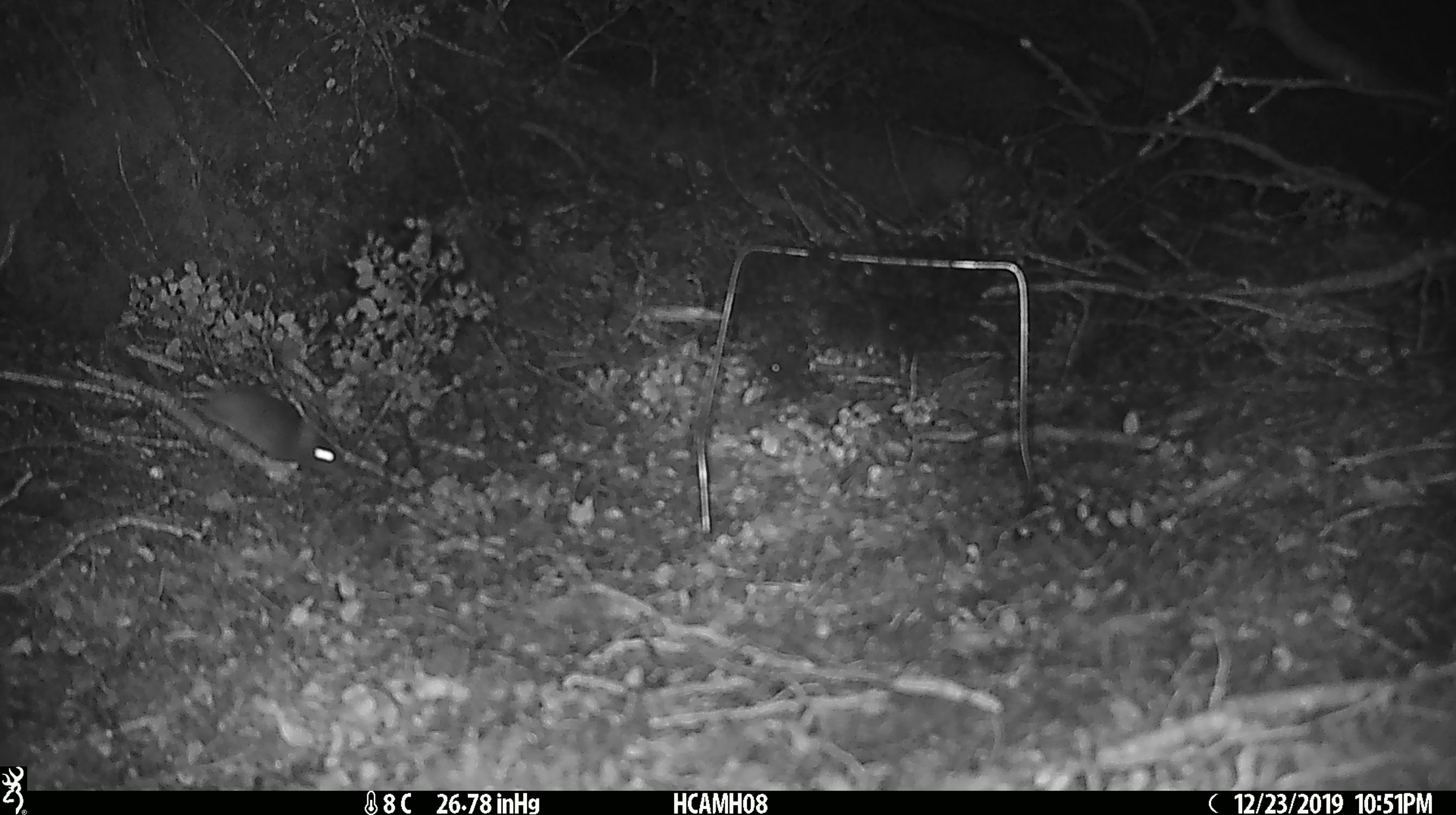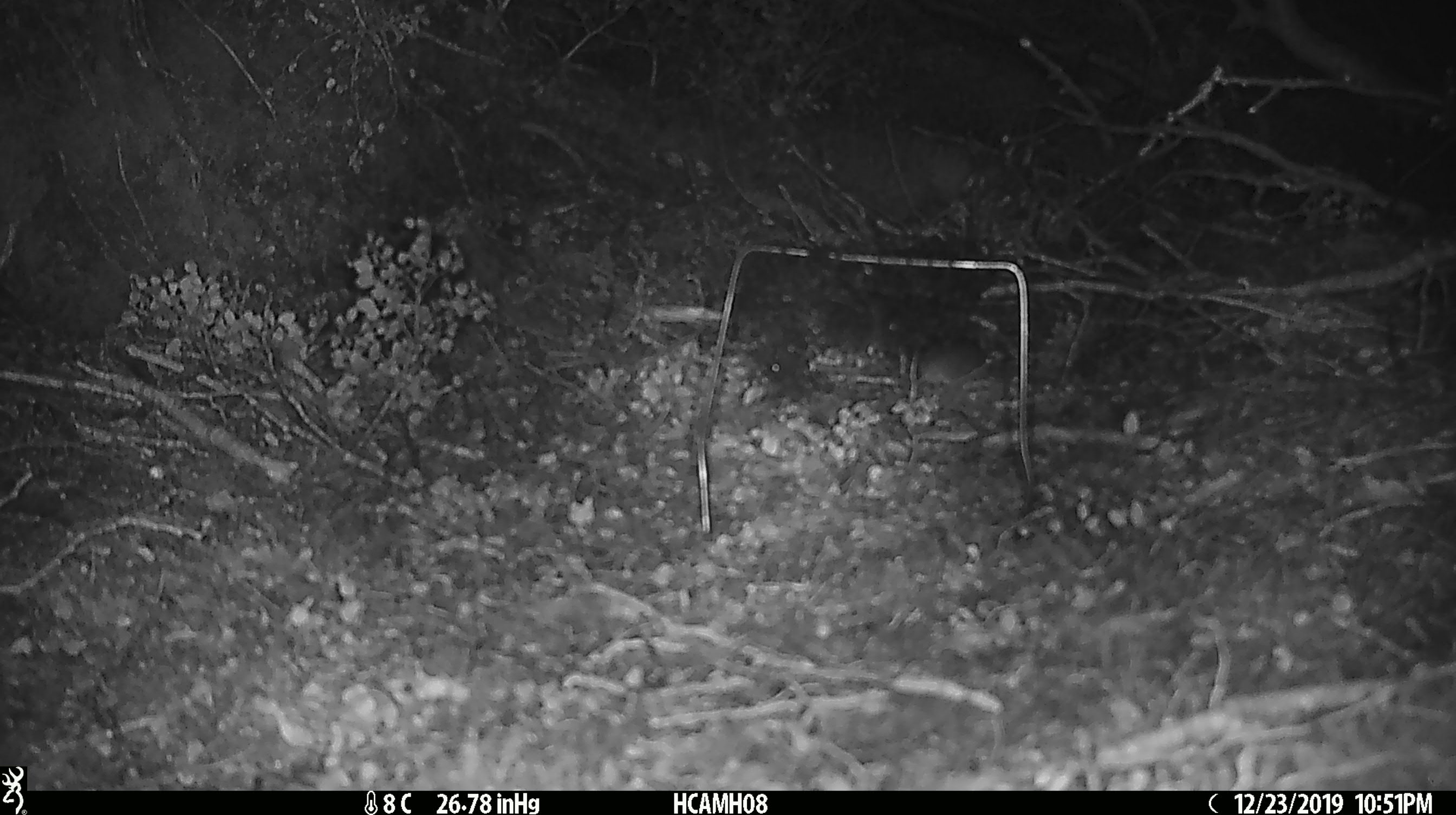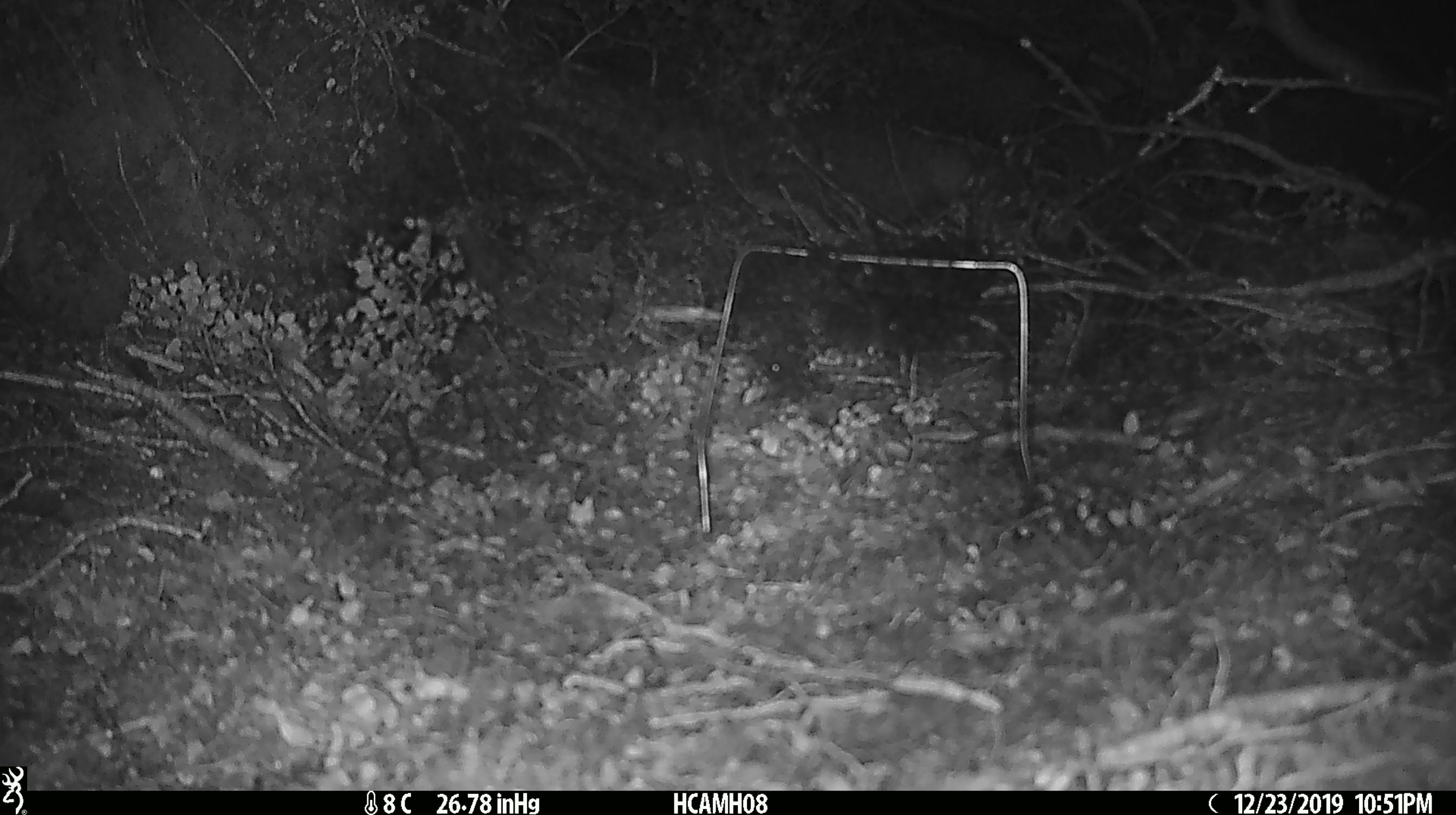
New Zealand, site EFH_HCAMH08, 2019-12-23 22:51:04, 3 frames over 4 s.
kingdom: Animalia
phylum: Chordata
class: Mammalia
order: Rodentia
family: Muridae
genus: Mus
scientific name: Mus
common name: mouse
Mouse (Mus).